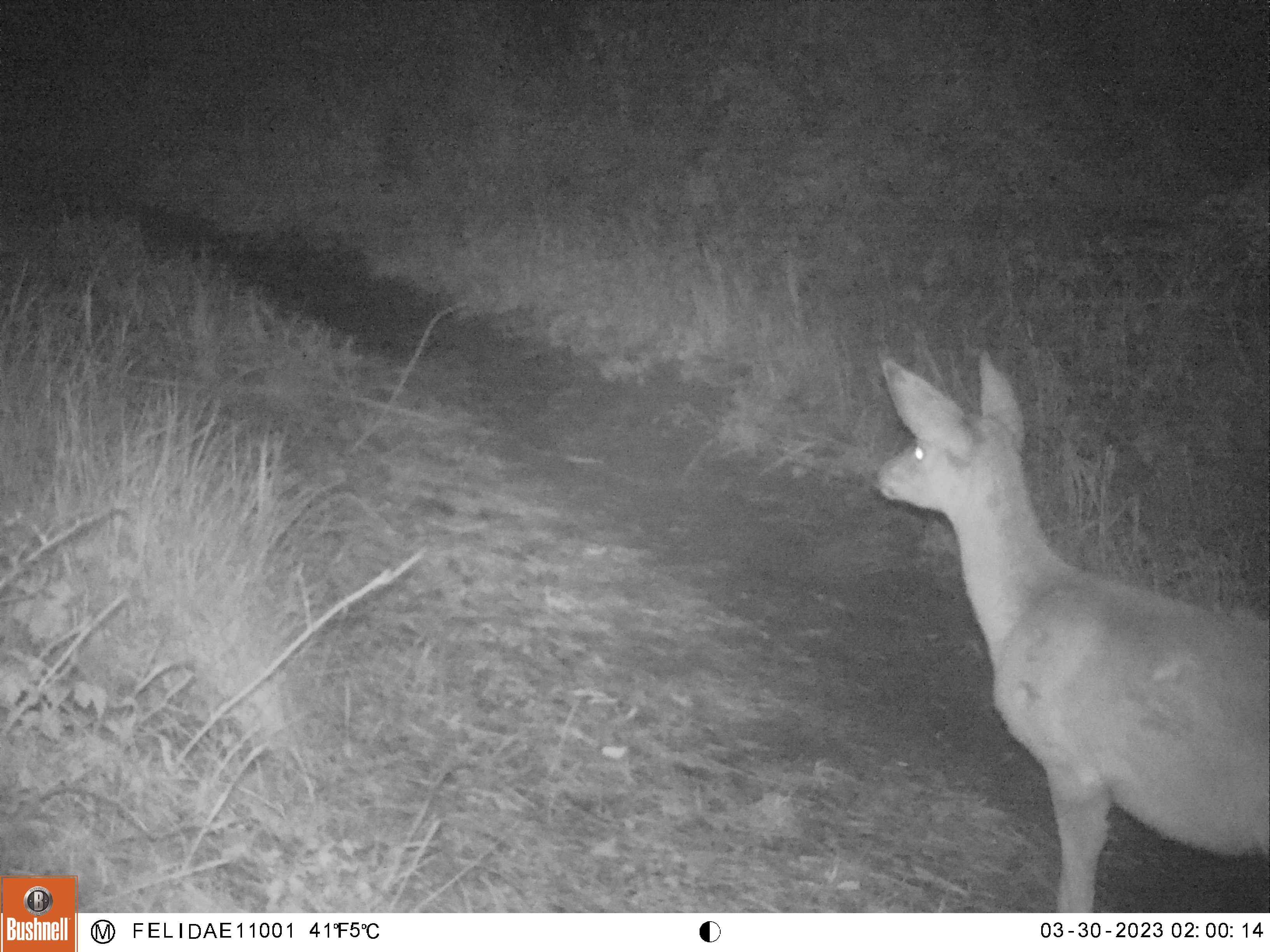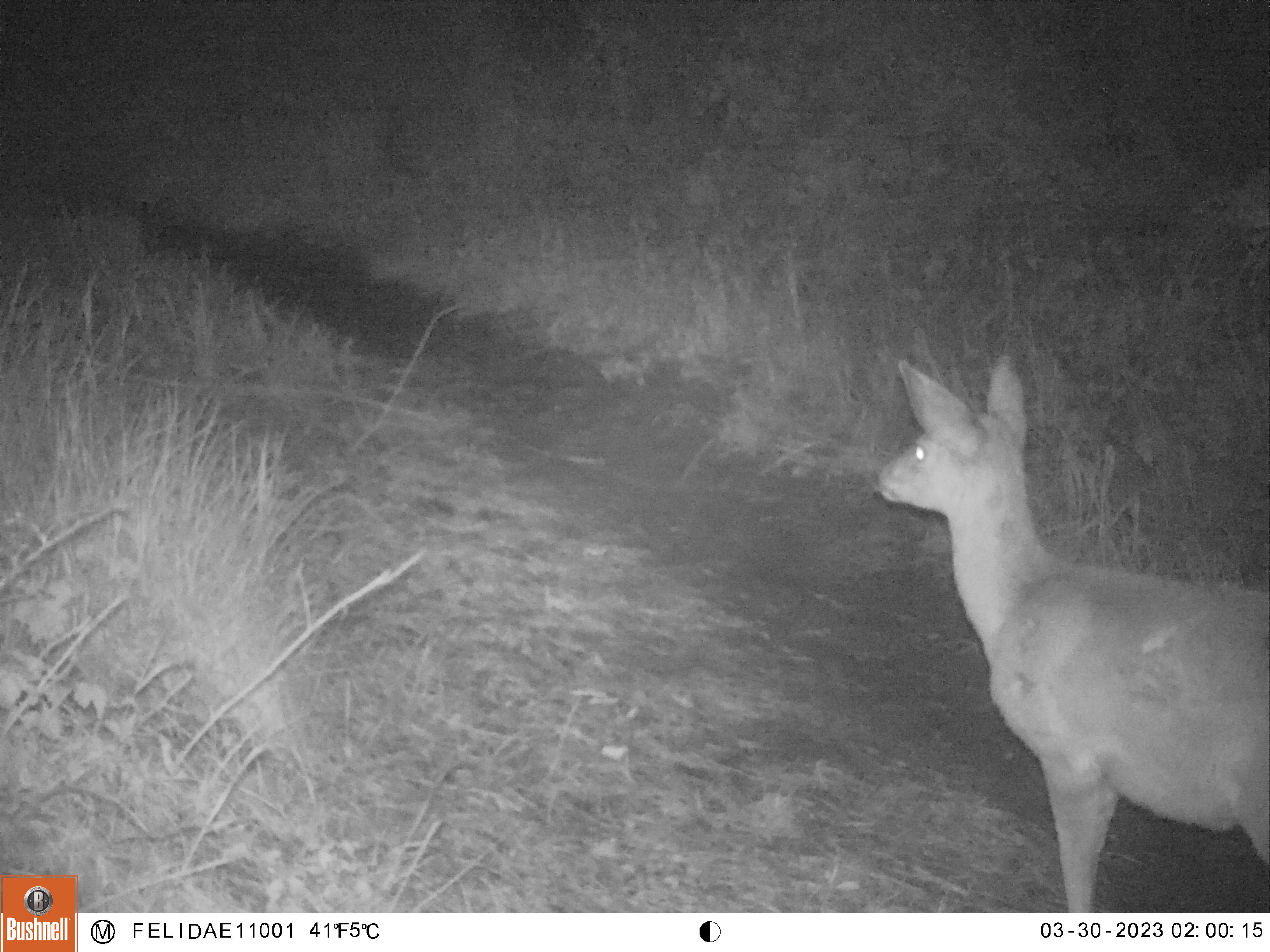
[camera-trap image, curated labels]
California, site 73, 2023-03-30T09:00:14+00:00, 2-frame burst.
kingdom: Animalia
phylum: Chordata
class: Mammalia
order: Artiodactyla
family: Cervidae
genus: Odocoileus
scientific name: Odocoileus hemionus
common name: mule deer